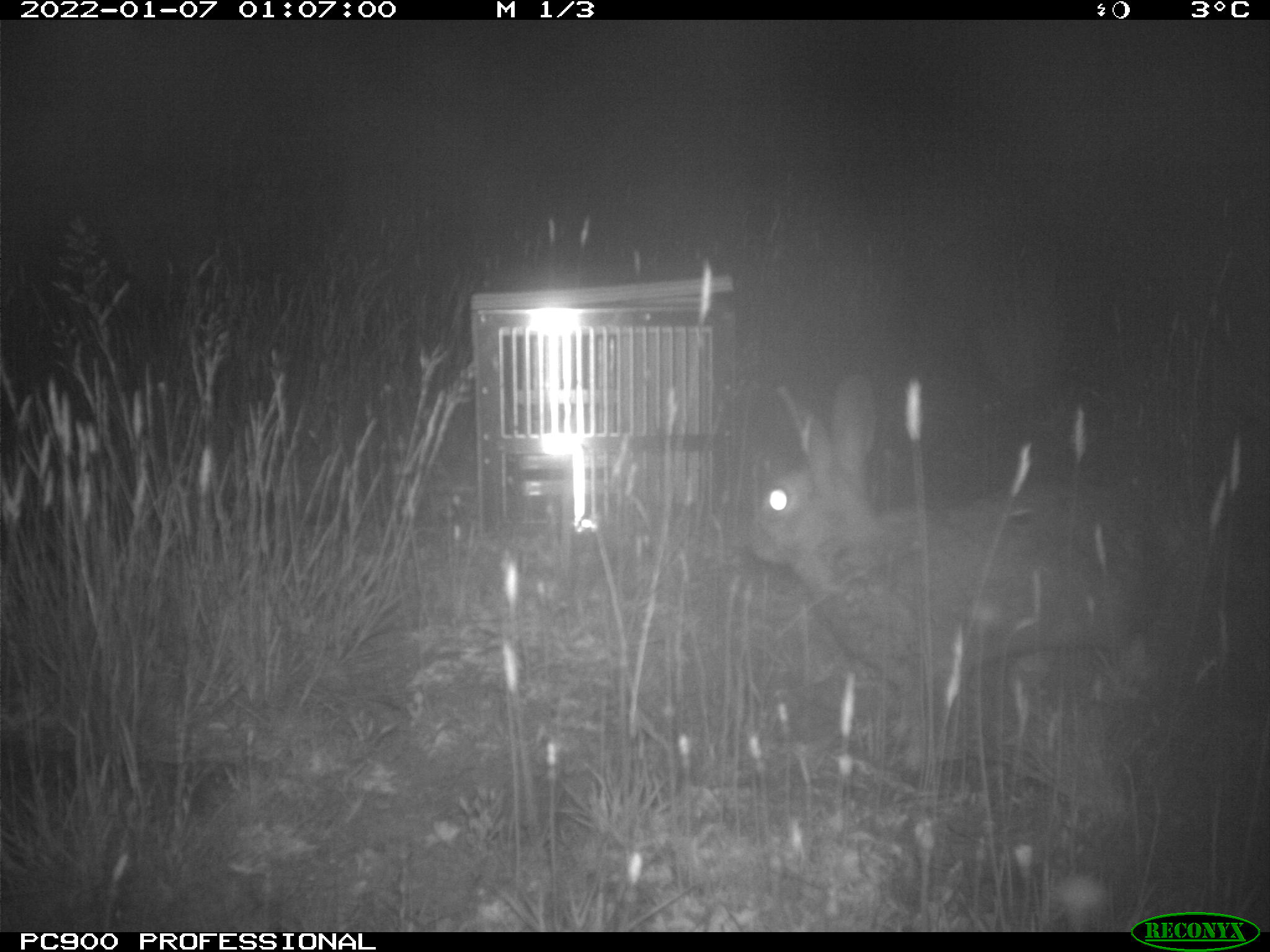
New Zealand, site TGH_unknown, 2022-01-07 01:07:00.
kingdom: Animalia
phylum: Chordata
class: Mammalia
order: Lagomorpha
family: Leporidae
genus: Oryctolagus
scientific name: Oryctolagus cuniculus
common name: european rabbit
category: rabbit